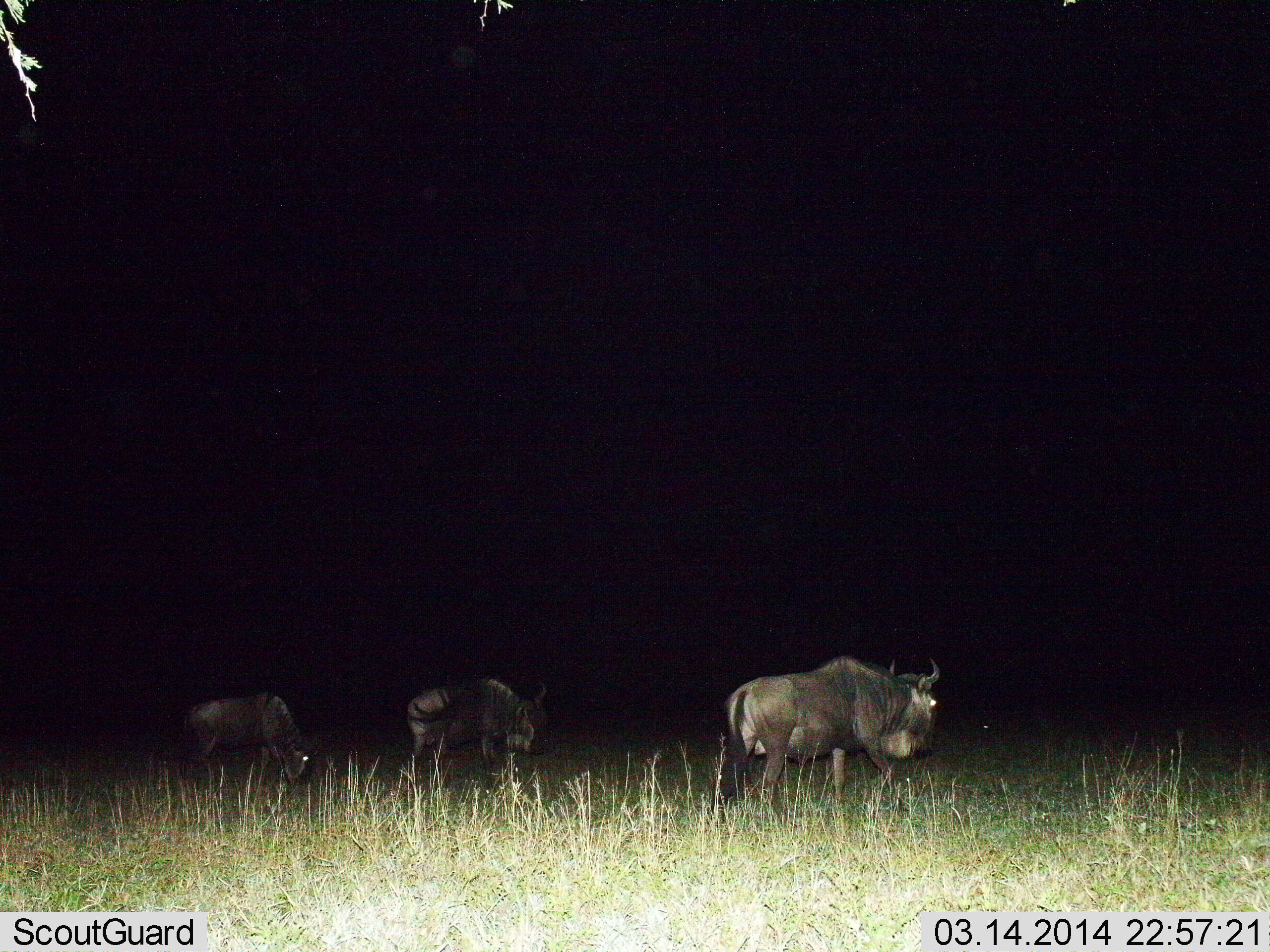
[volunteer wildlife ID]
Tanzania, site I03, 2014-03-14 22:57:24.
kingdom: Animalia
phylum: Chordata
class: Mammalia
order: Artiodactyla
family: Bovidae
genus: Connochaetes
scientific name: Connochaetes taurinus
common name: blue wildebeest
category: wildebeest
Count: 3.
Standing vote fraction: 42%.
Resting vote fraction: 0%.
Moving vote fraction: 53%.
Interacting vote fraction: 1%.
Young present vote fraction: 5%.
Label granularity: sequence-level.